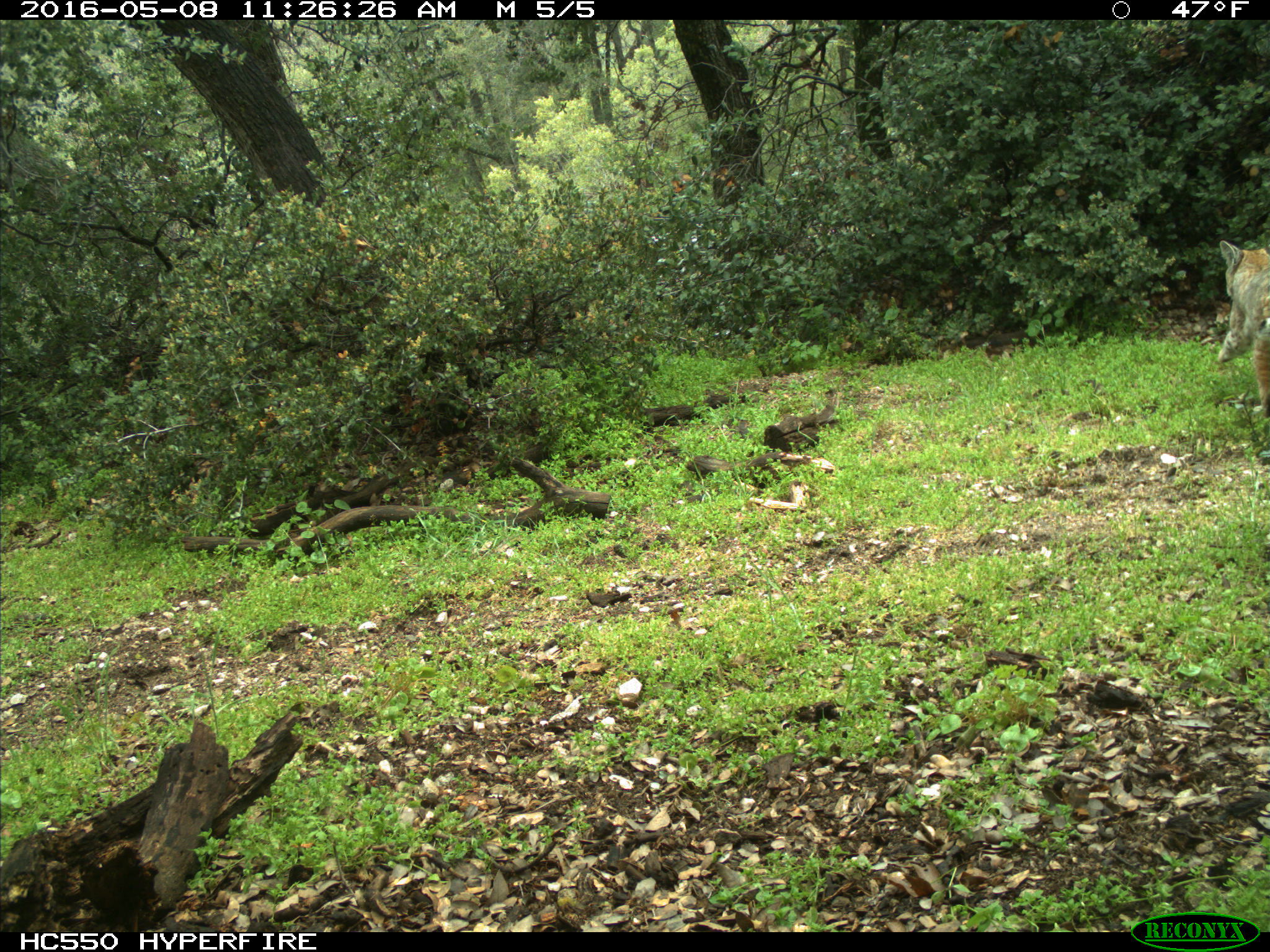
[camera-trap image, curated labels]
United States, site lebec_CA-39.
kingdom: Animalia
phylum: Chordata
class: Mammalia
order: Carnivora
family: Felidae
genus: Lynx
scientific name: Lynx rufus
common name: bobcat